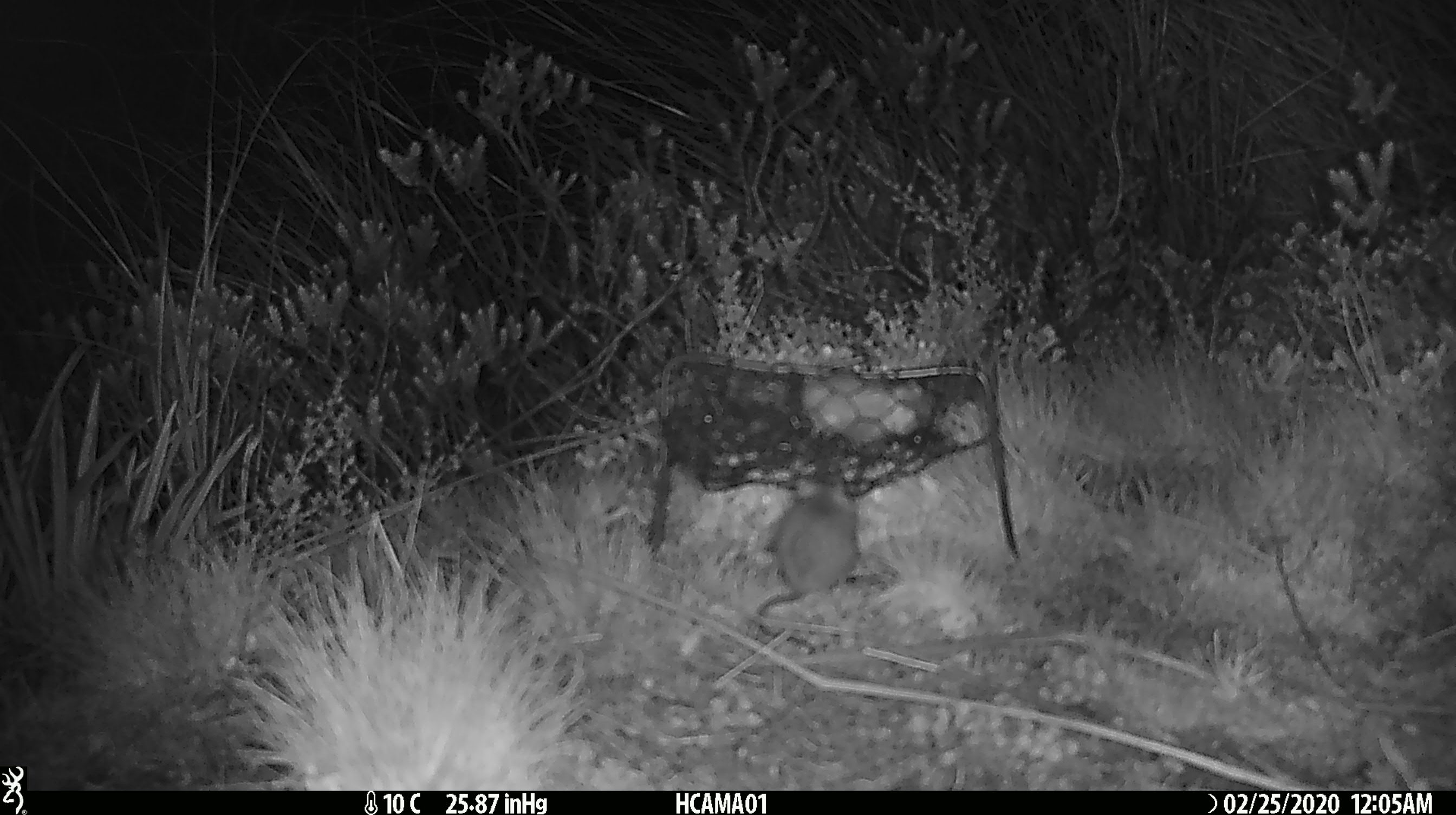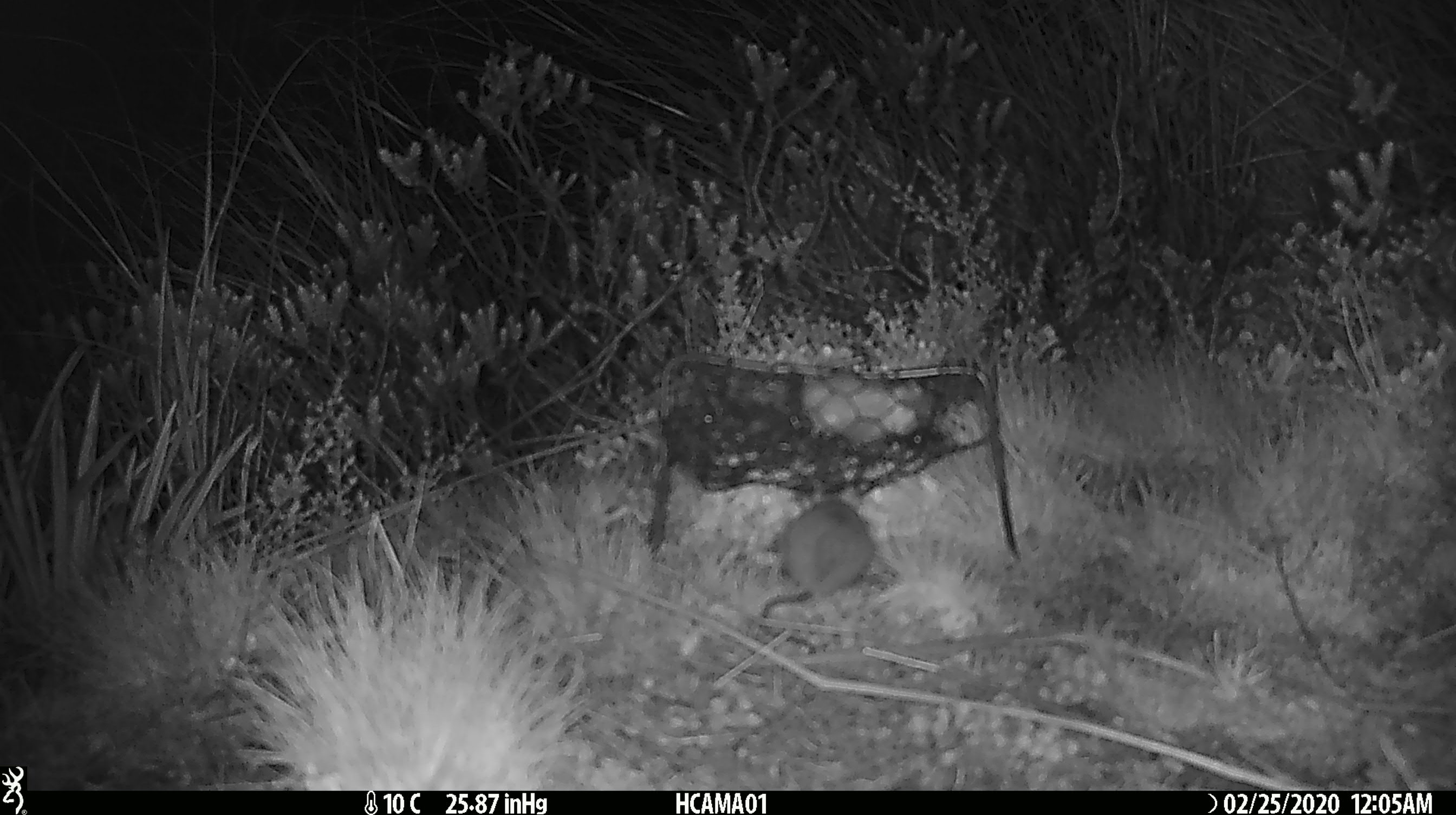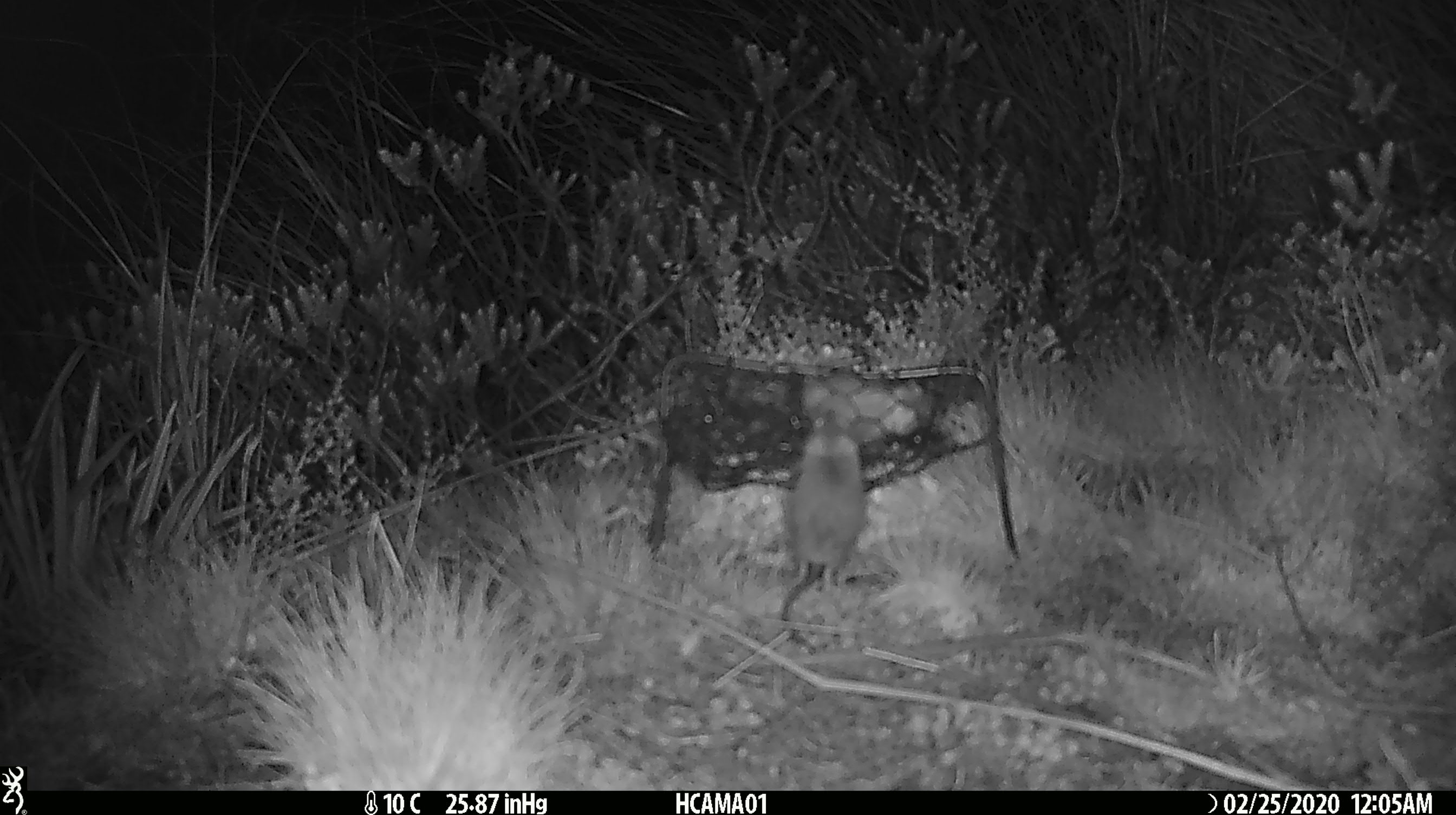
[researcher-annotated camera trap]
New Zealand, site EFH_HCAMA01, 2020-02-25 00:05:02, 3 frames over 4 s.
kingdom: Animalia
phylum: Chordata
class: Mammalia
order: Rodentia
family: Muridae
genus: Mus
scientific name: Mus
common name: mouse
Mouse (Mus).